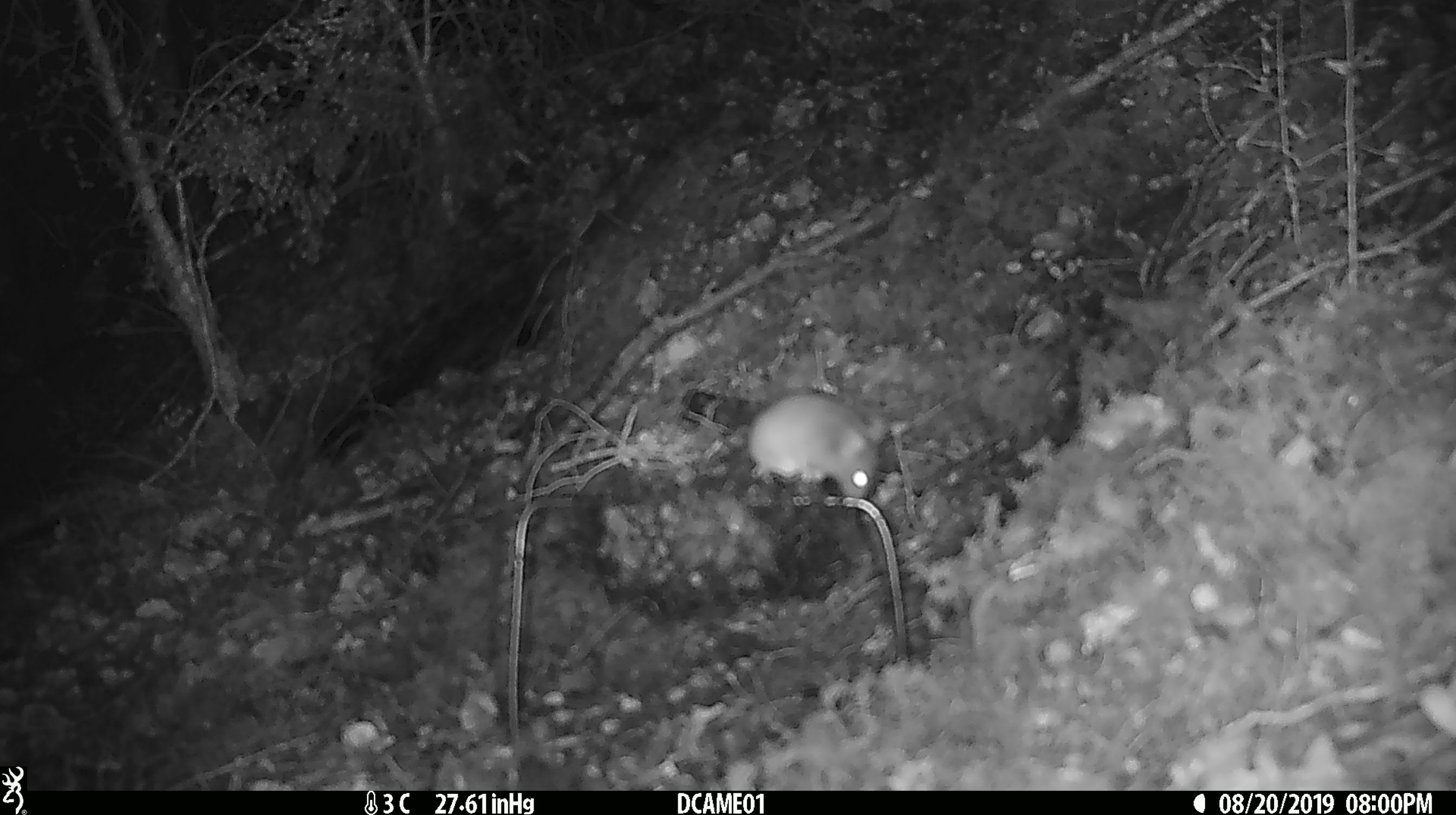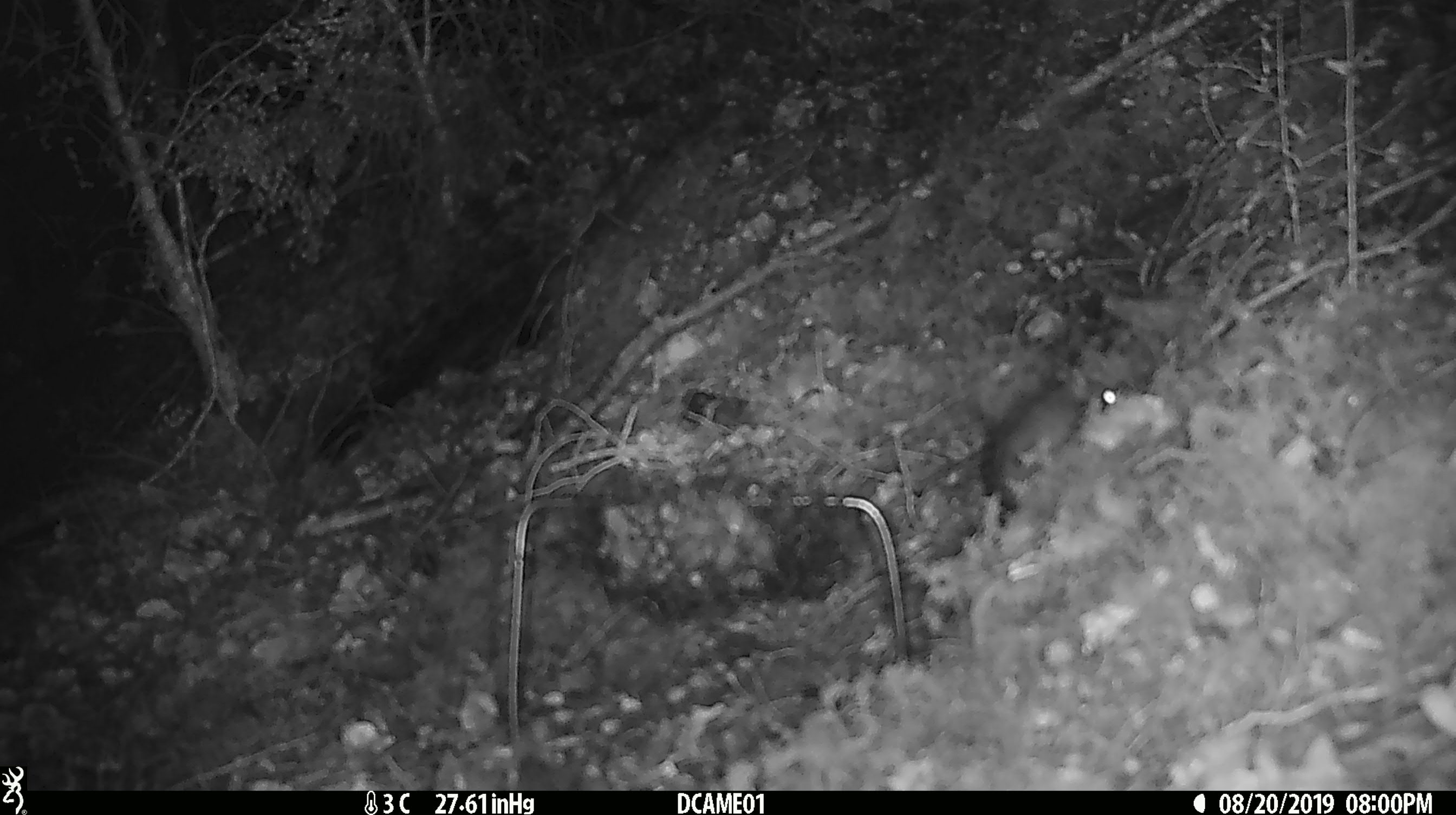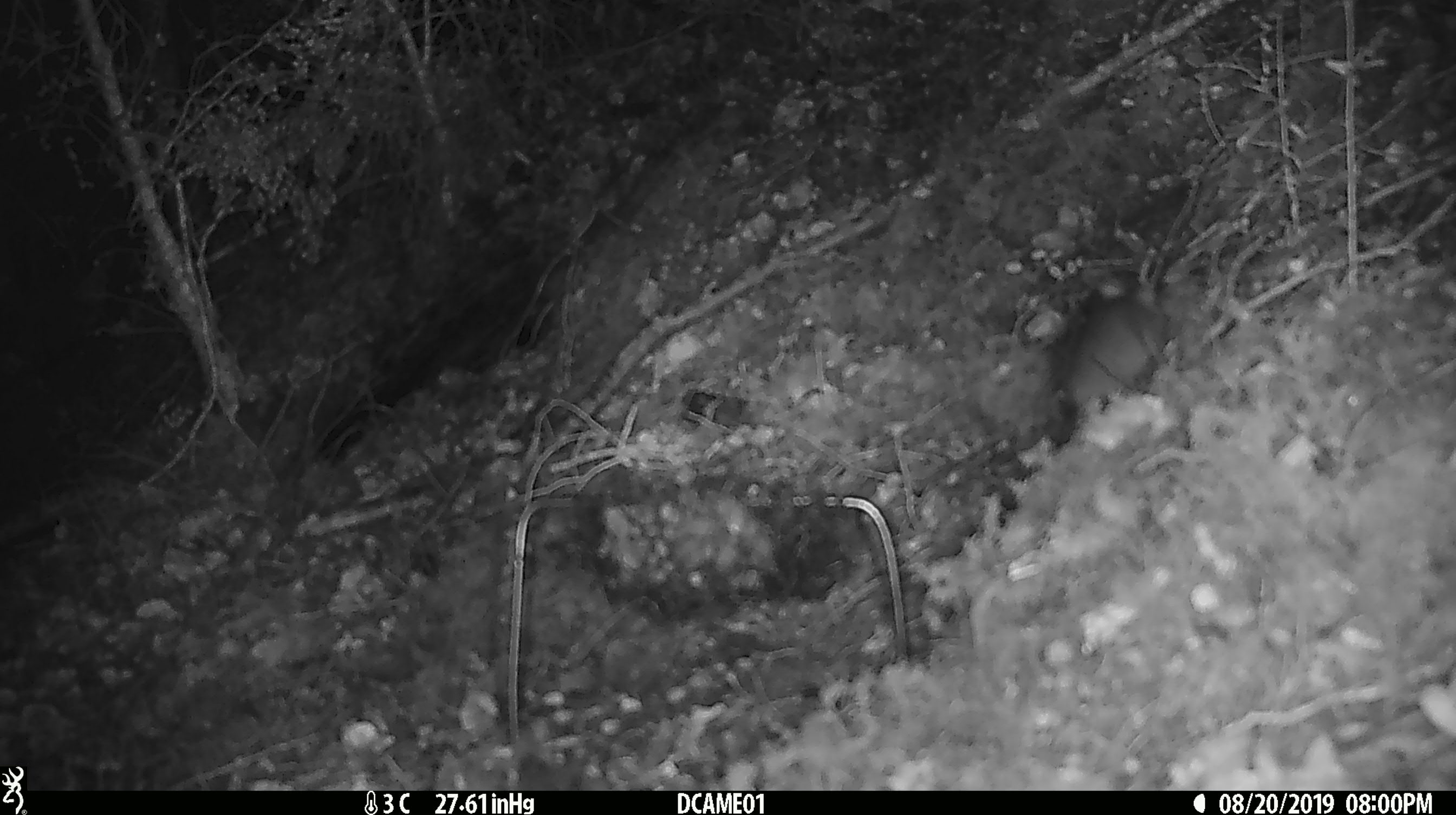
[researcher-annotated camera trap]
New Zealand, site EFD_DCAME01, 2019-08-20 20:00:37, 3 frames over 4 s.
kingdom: Animalia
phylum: Chordata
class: Mammalia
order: Rodentia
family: Muridae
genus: Mus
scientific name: Mus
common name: mouse